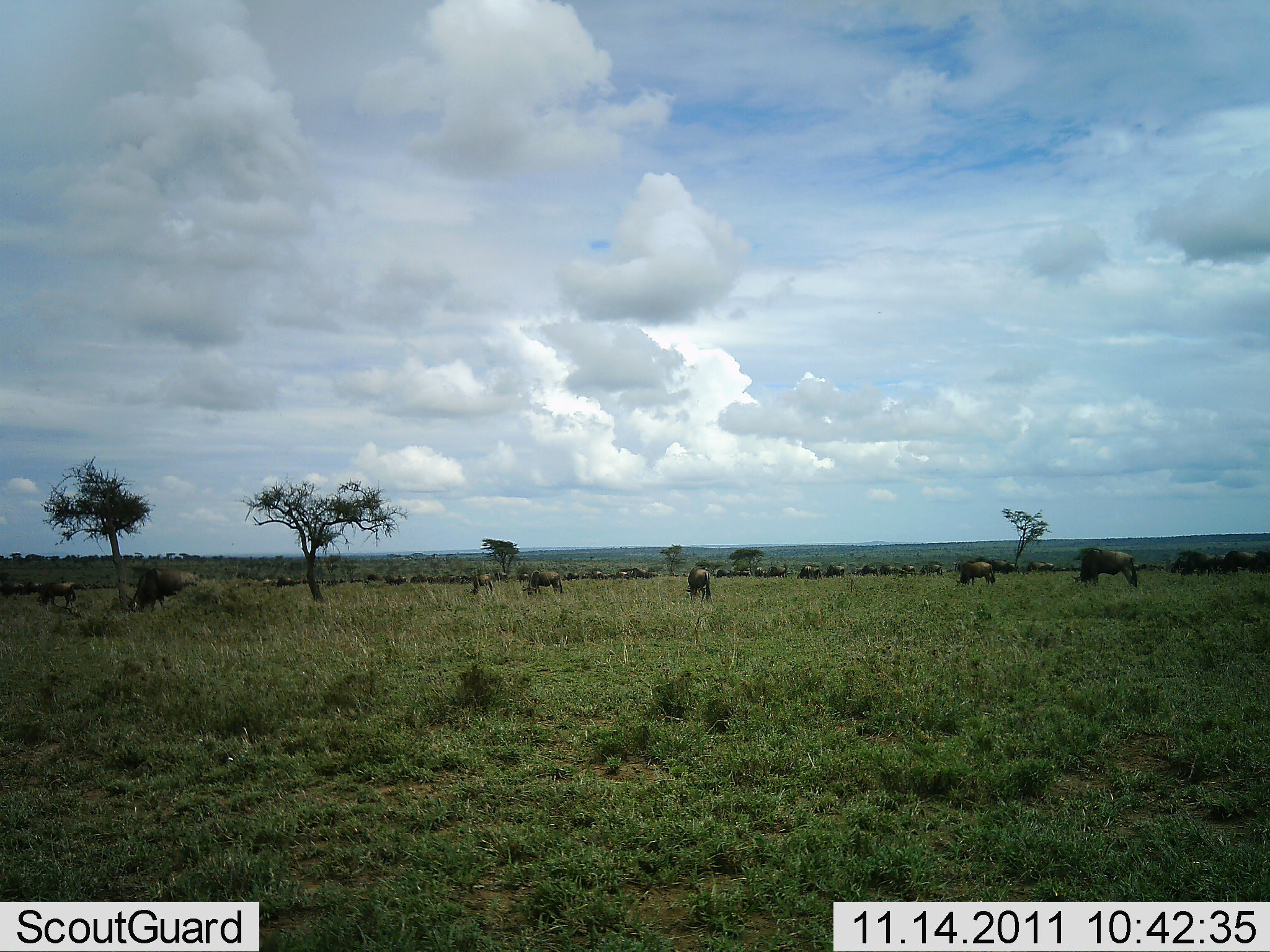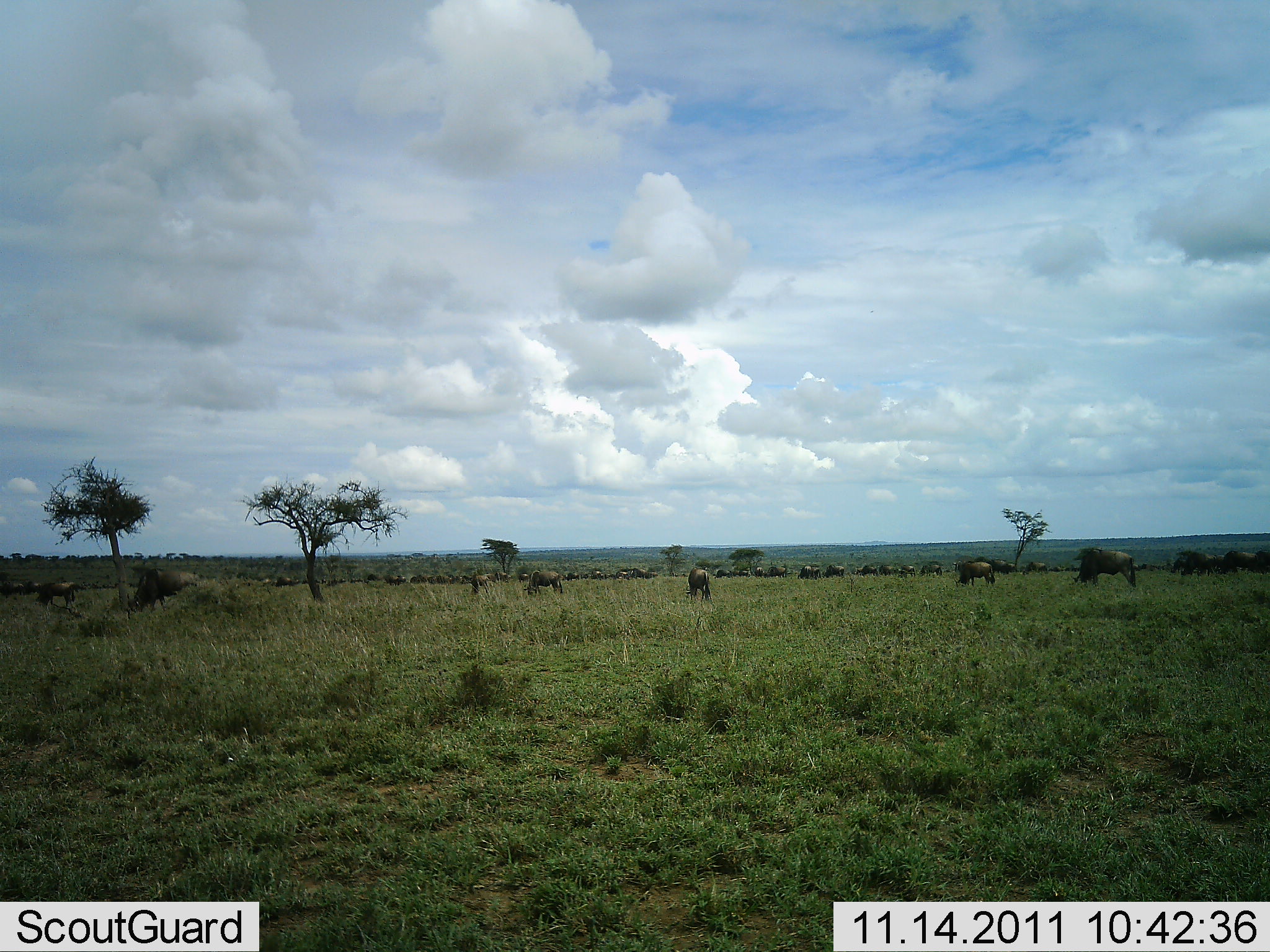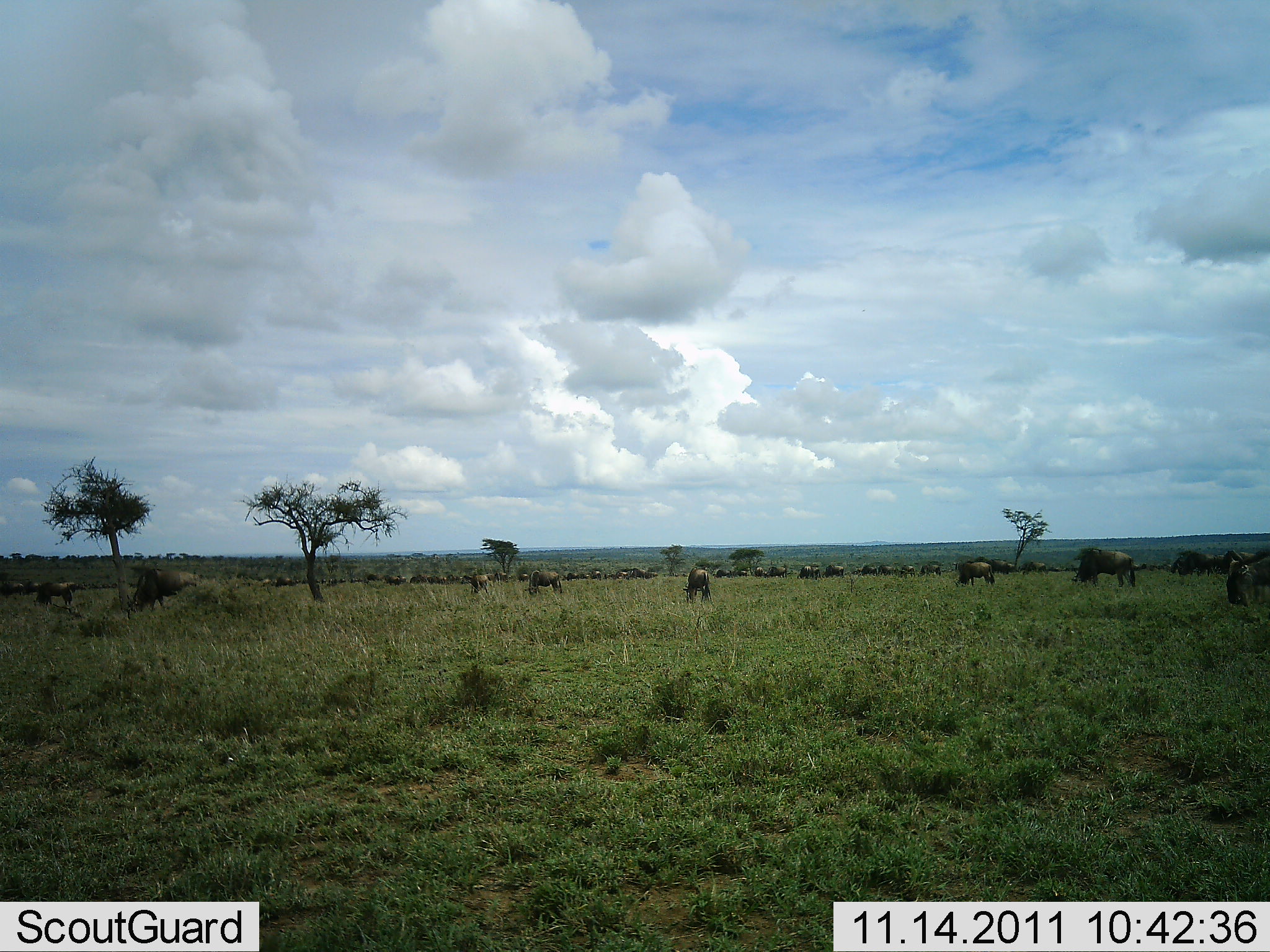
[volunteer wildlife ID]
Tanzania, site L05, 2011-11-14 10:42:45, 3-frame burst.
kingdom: Animalia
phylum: Chordata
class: Mammalia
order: Artiodactyla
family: Bovidae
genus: Connochaetes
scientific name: Connochaetes taurinus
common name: blue wildebeest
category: wildebeest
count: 51+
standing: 50%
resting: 0%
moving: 25%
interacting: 0%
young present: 0%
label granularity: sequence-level